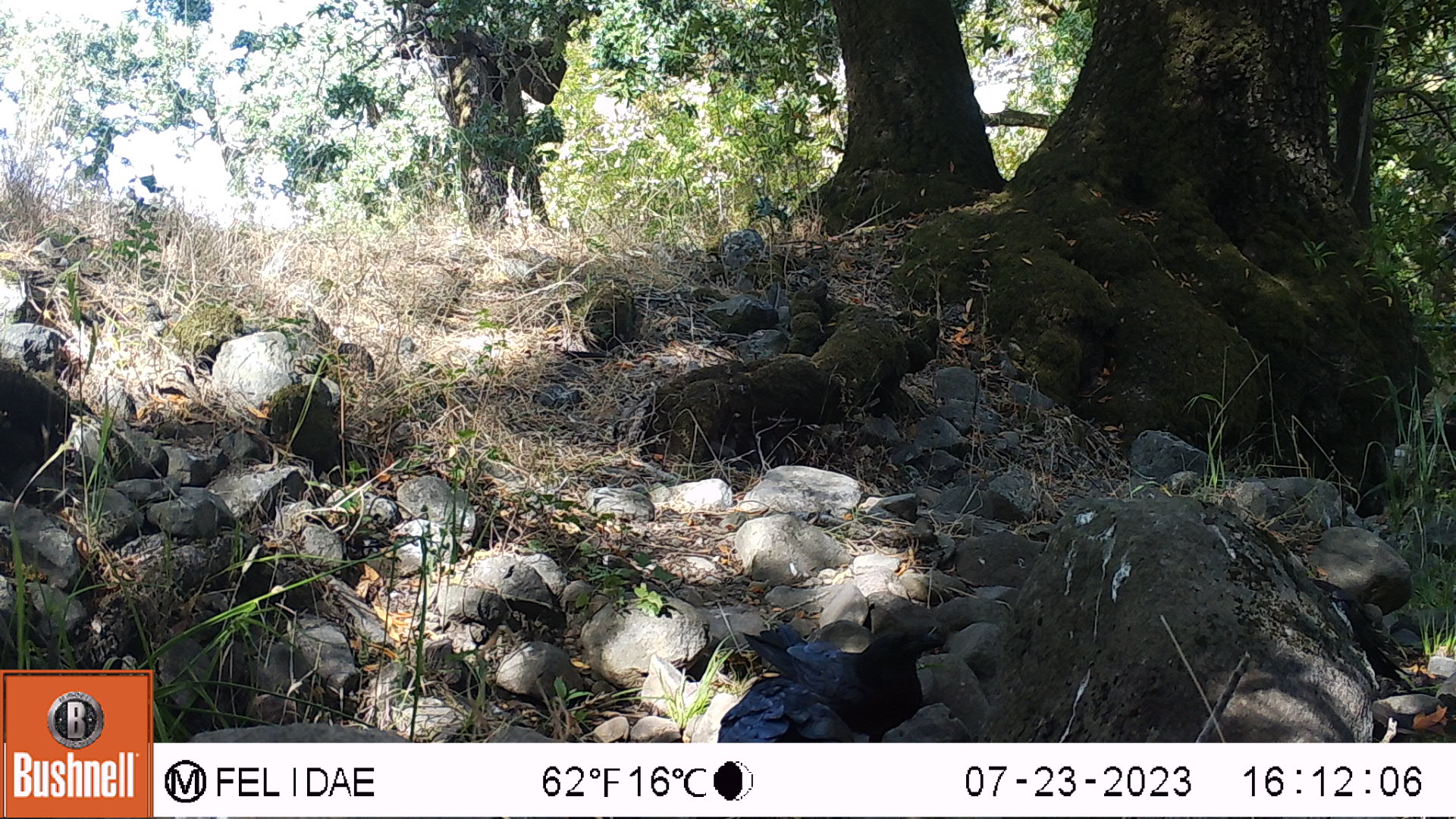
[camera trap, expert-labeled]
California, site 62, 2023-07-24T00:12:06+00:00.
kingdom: Animalia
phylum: Chordata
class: Aves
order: Passeriformes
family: Corvidae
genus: Corvus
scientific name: Corvus brachyrhynchos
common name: american crow